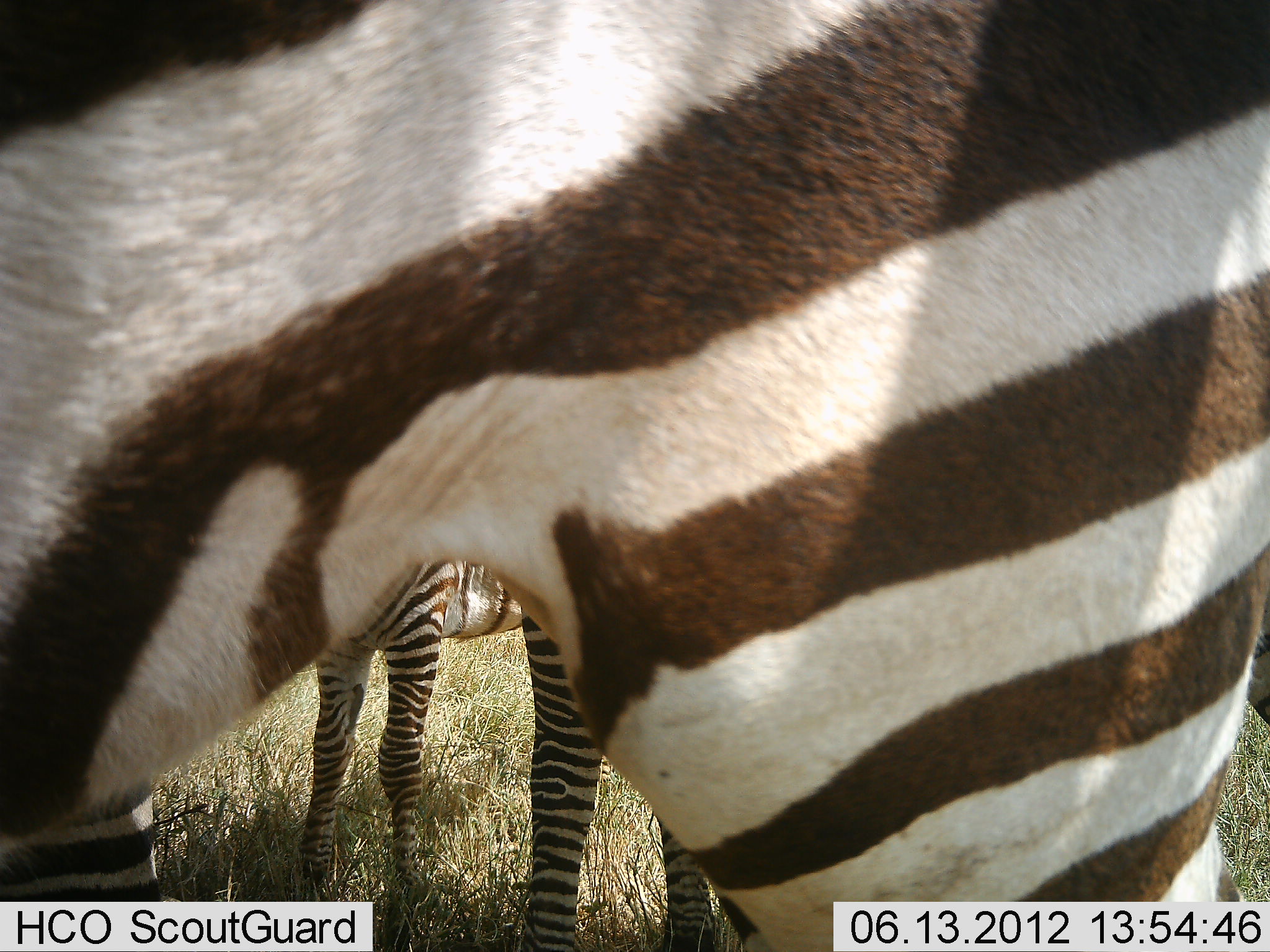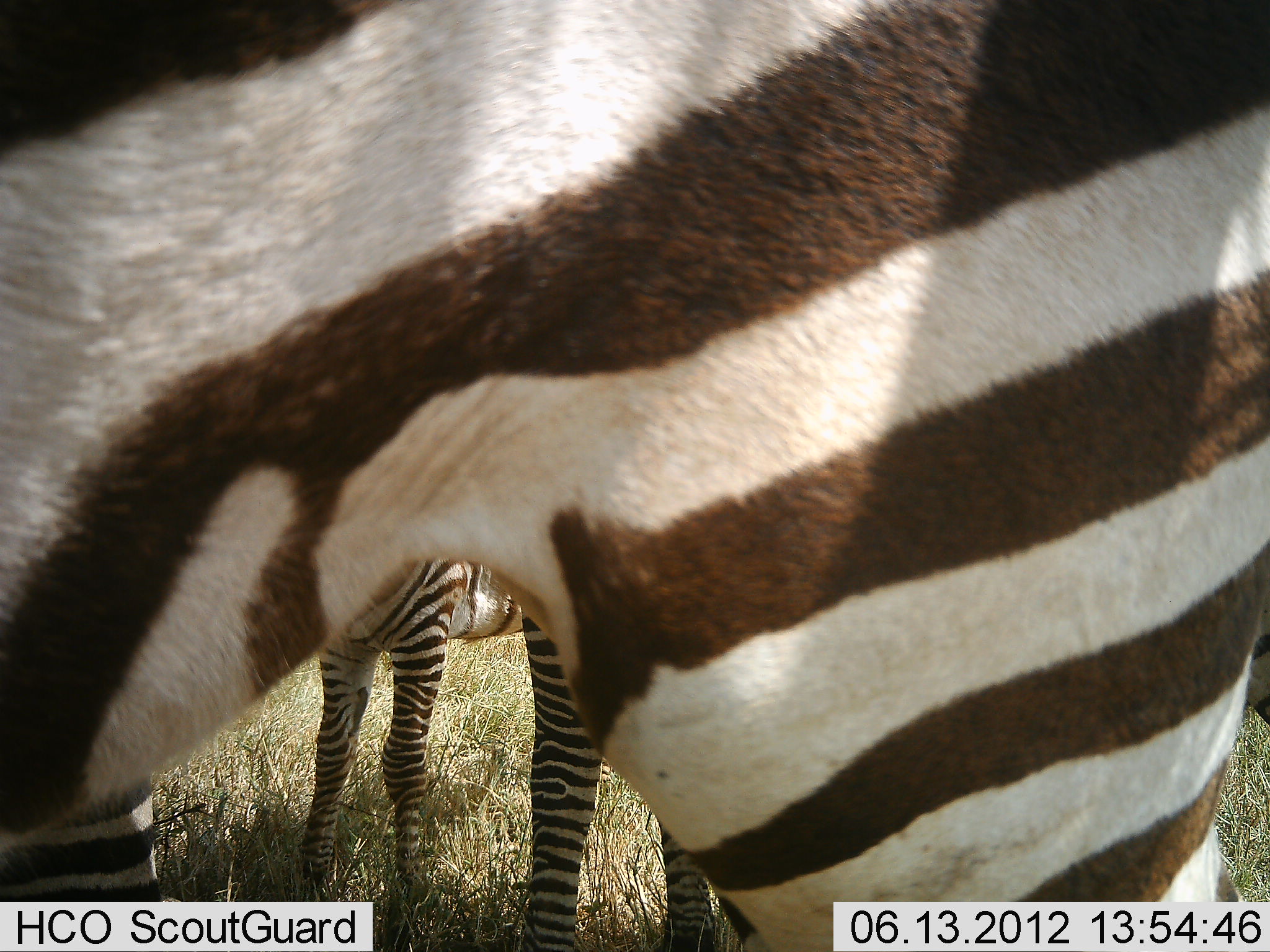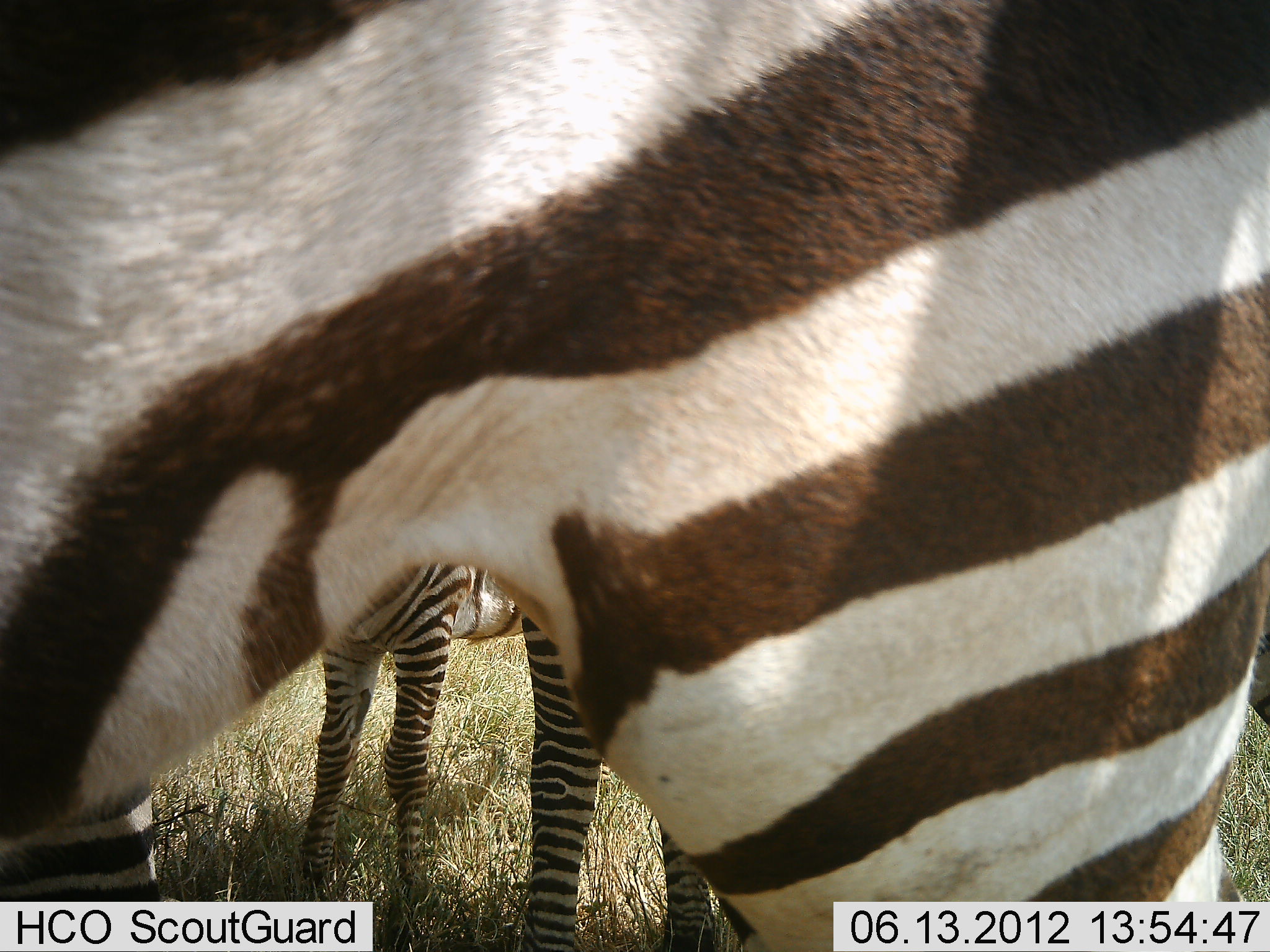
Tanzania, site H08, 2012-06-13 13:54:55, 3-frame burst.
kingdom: Animalia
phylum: Chordata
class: Mammalia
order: Perissodactyla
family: Equidae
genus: Equus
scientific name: Equus quagga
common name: plains zebra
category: zebra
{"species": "zebra (plains zebra) (Equus quagga)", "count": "3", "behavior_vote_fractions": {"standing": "90%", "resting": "0%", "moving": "0%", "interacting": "0%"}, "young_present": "50%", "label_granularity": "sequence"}